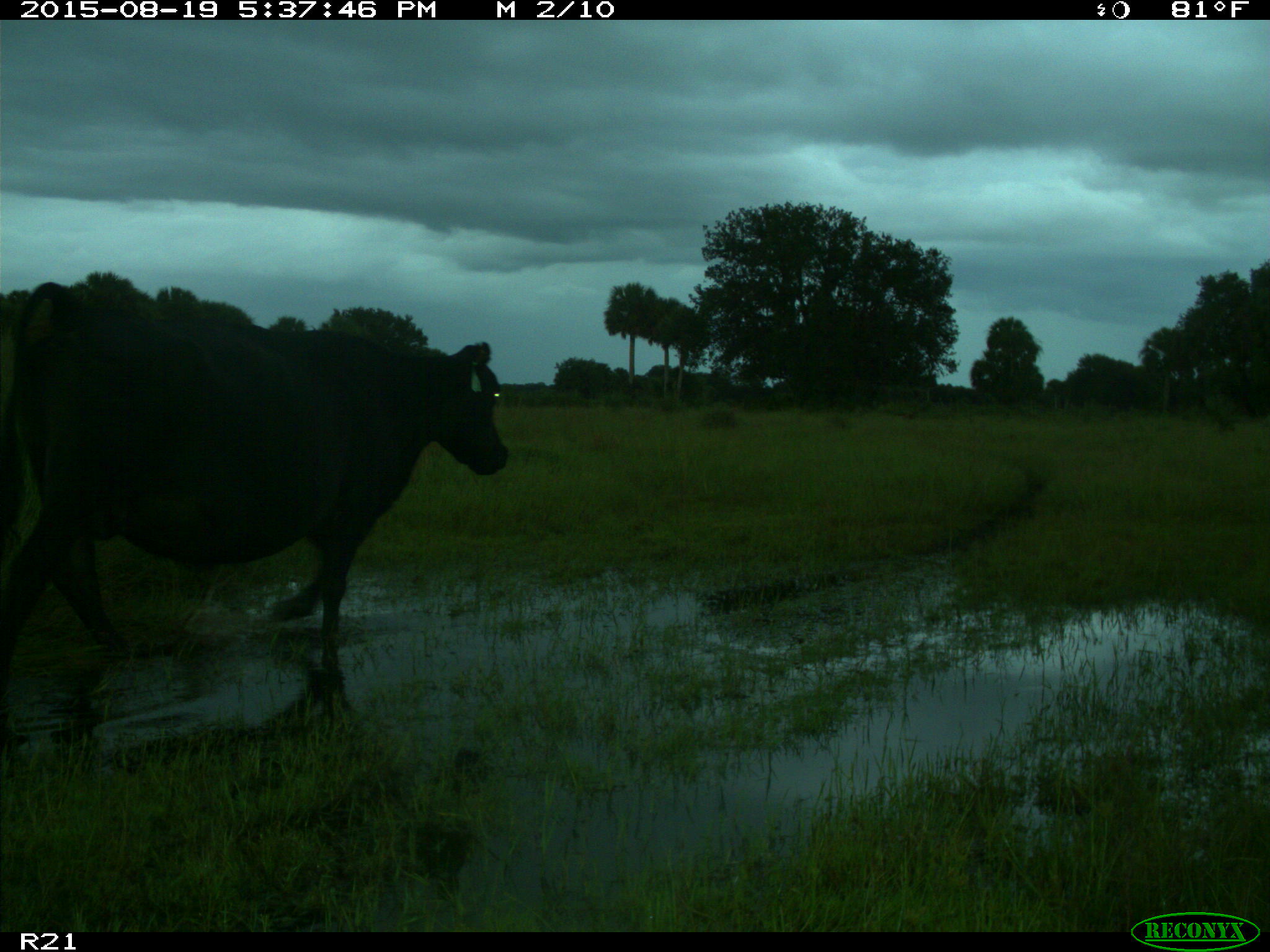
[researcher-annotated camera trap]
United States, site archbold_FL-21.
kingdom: Animalia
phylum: Chordata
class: Mammalia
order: Artiodactyla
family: Bovidae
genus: Bos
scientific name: Bos taurus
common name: domestic cow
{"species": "Bos taurus (domestic cow)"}